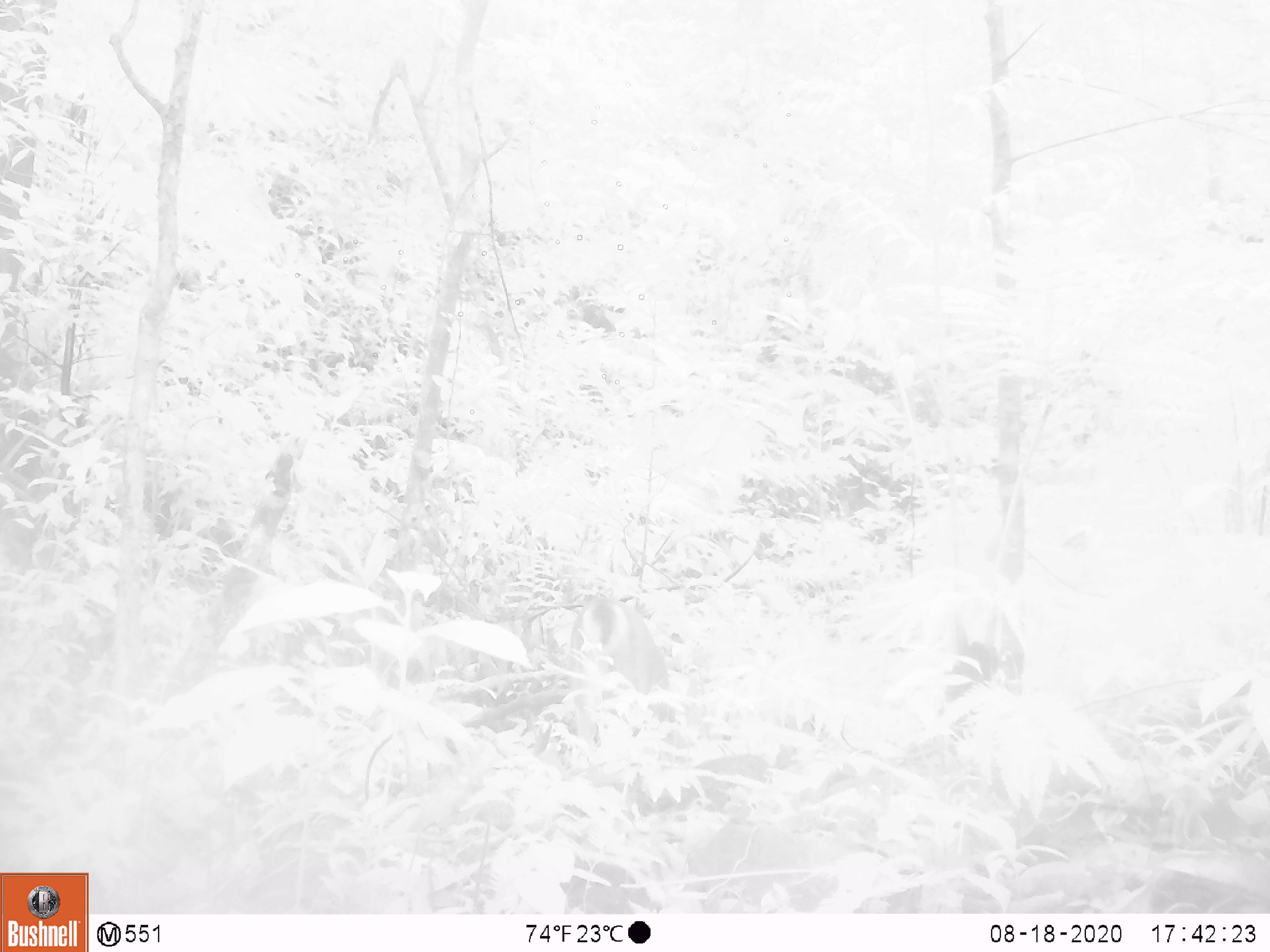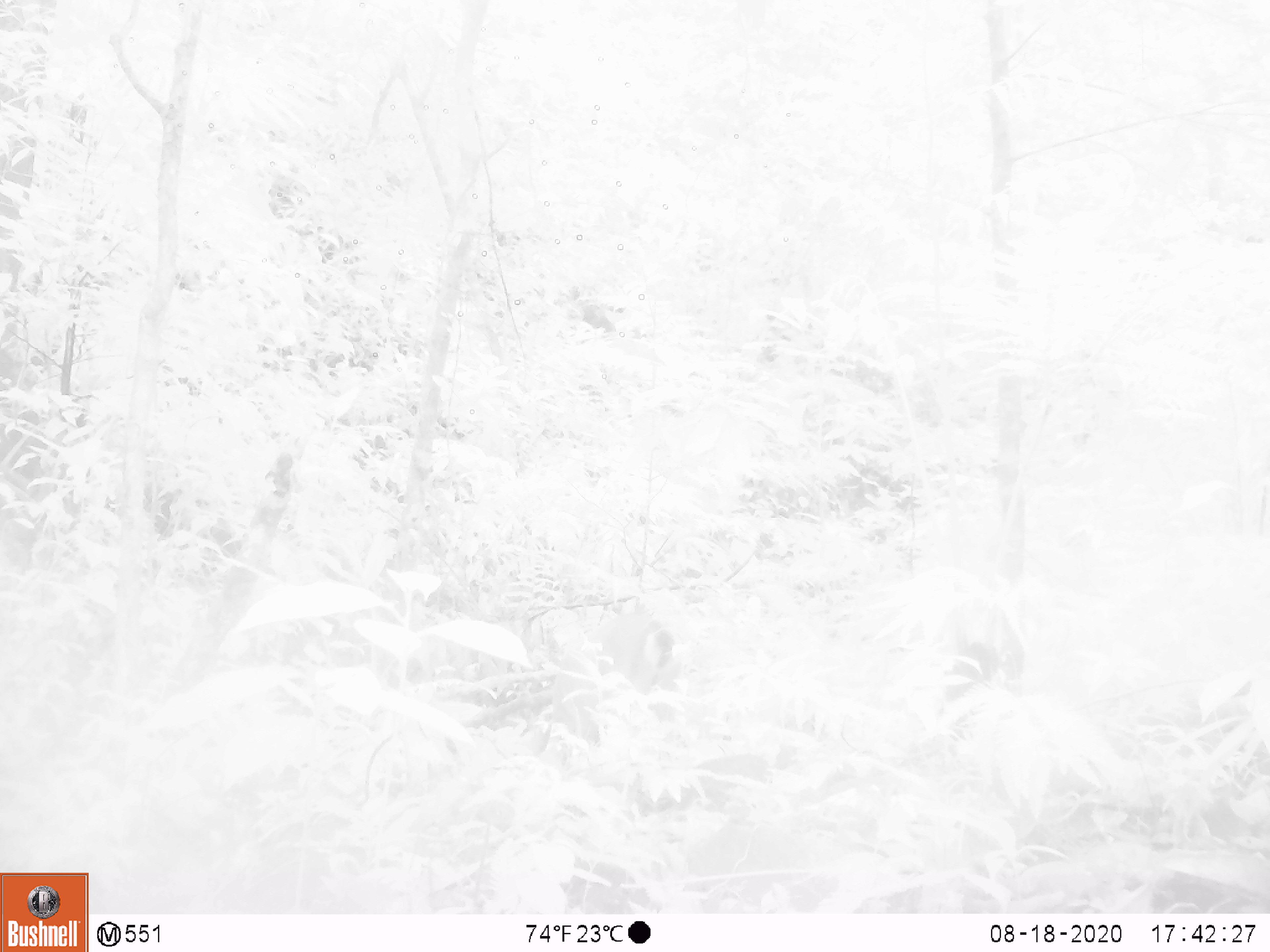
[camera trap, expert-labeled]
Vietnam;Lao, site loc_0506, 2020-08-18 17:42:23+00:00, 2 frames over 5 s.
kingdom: Animalia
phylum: Chordata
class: Mammalia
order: Artiodactyla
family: Cervidae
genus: Muntiacus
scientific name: Muntiacus vuquangensis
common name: large-antlered muntjac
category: large antlered muntjac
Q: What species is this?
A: Large antlered muntjac (large-antlered muntjac) (Muntiacus vuquangensis).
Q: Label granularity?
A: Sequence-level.